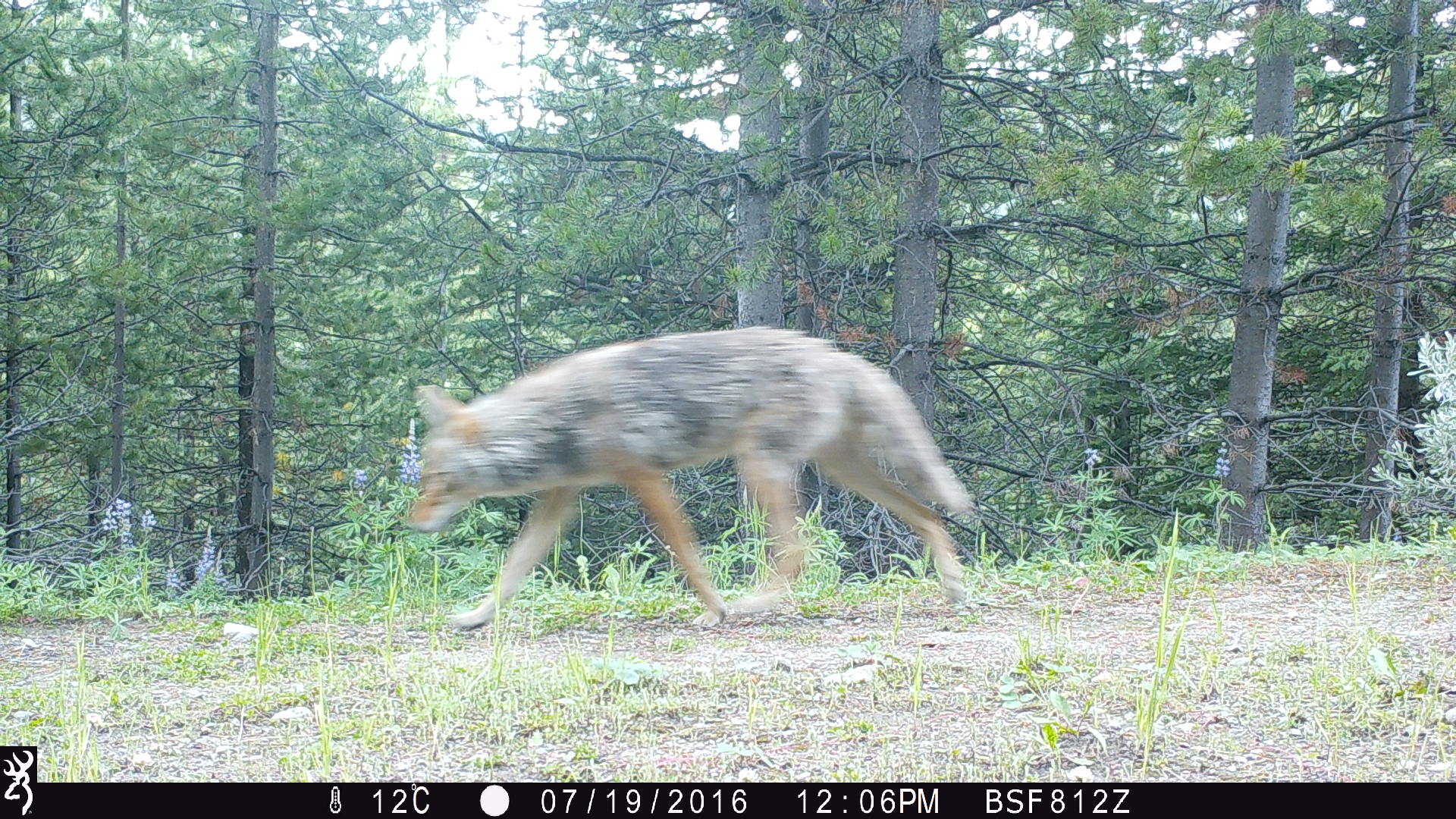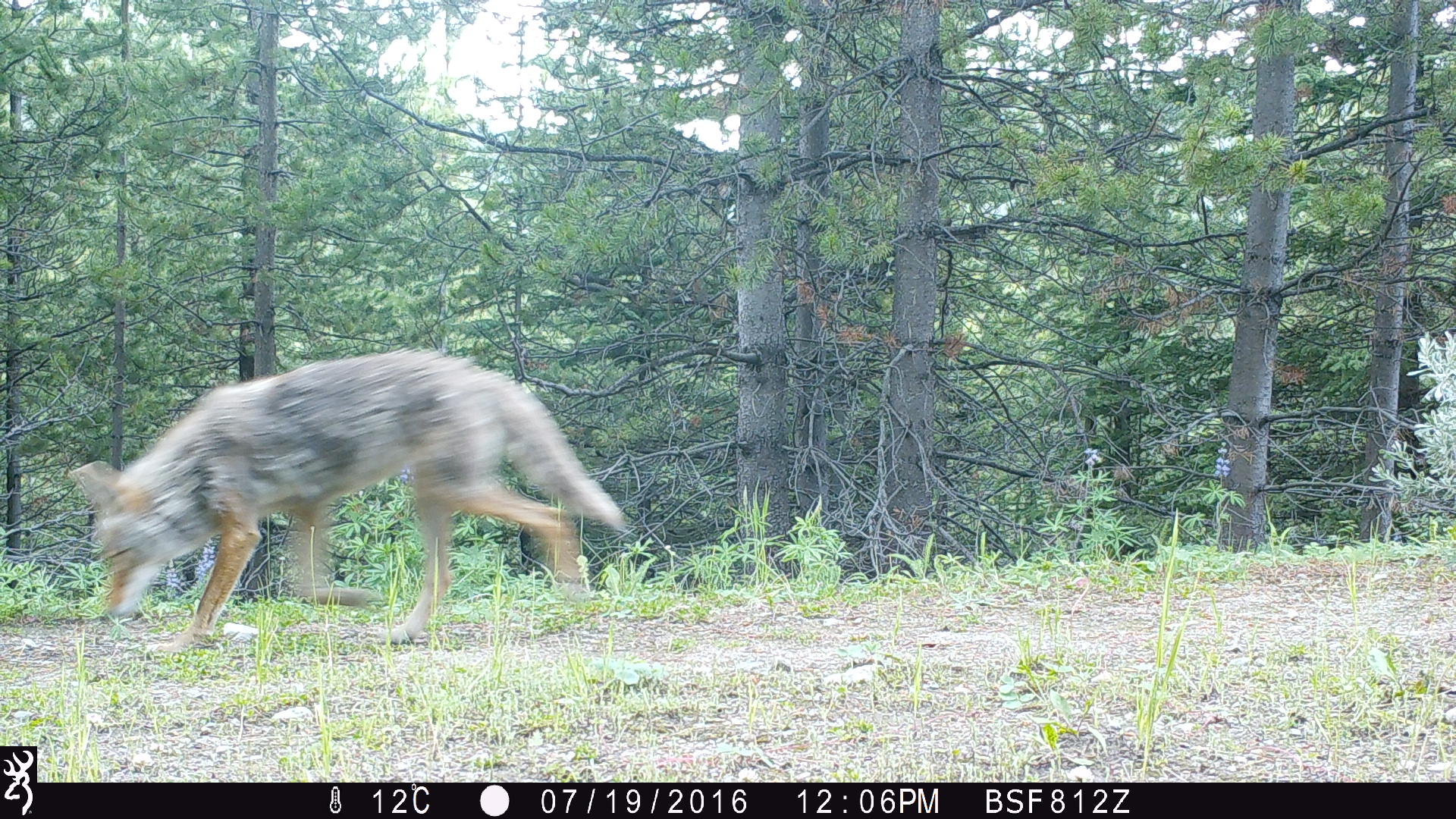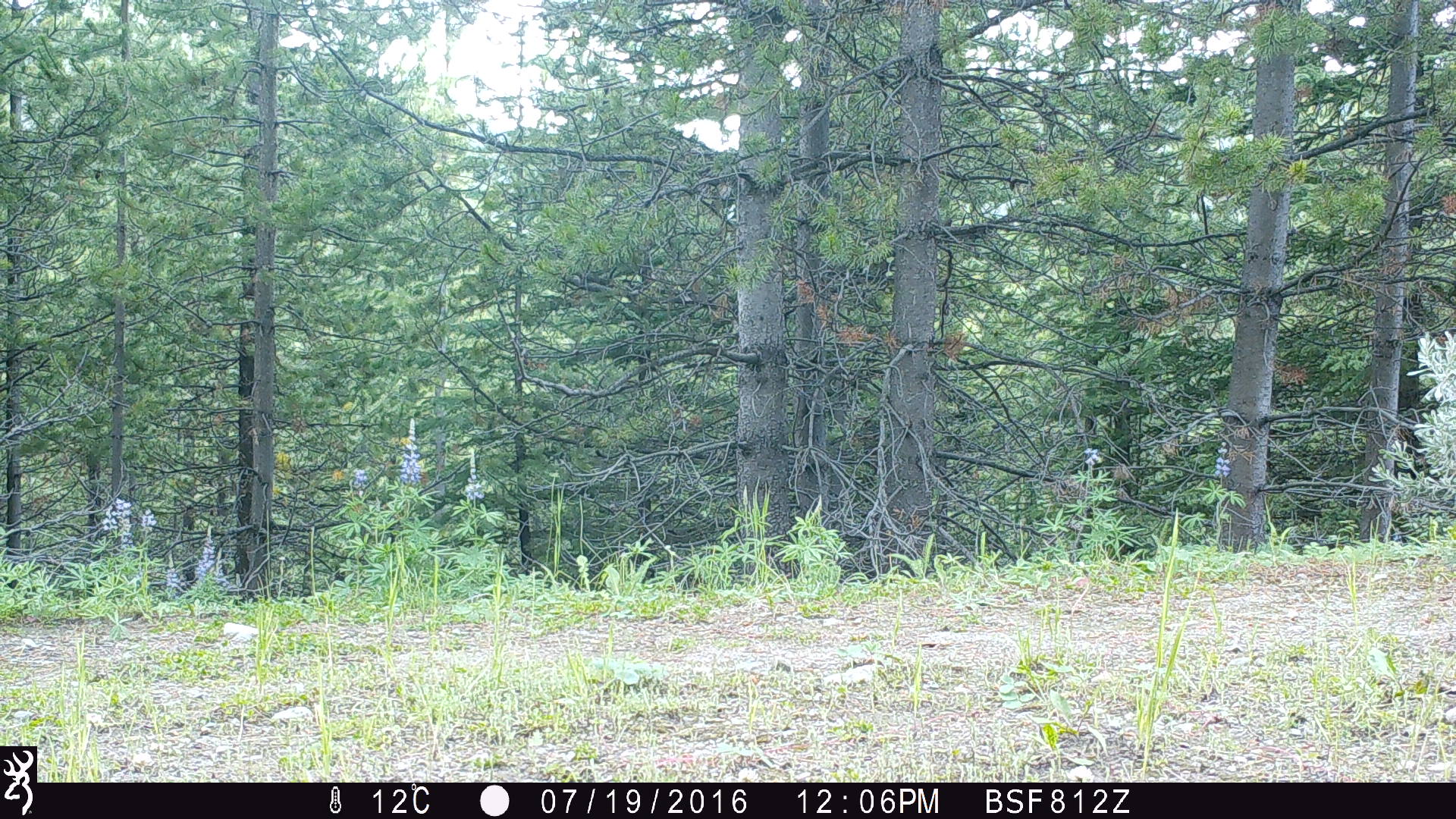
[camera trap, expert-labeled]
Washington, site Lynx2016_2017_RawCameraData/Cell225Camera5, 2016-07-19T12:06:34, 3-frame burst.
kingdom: Animalia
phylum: Chordata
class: Mammalia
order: Carnivora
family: Canidae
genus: Canis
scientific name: Canis latrans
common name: coyote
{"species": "Canis latrans (coyote)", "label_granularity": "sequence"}